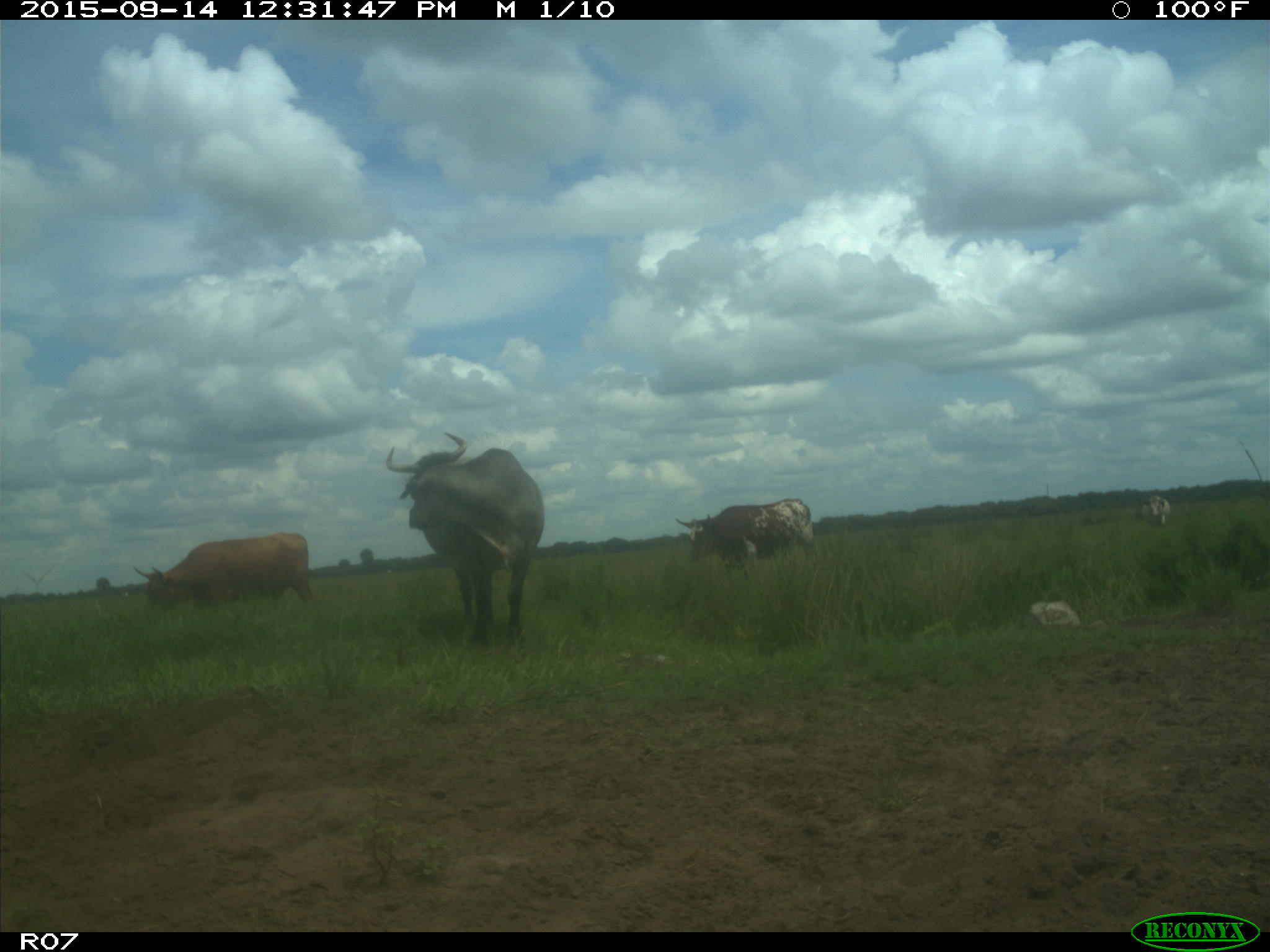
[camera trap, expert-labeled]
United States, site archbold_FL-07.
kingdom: Animalia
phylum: Chordata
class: Mammalia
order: Artiodactyla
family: Bovidae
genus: Bos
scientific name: Bos taurus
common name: domestic cow